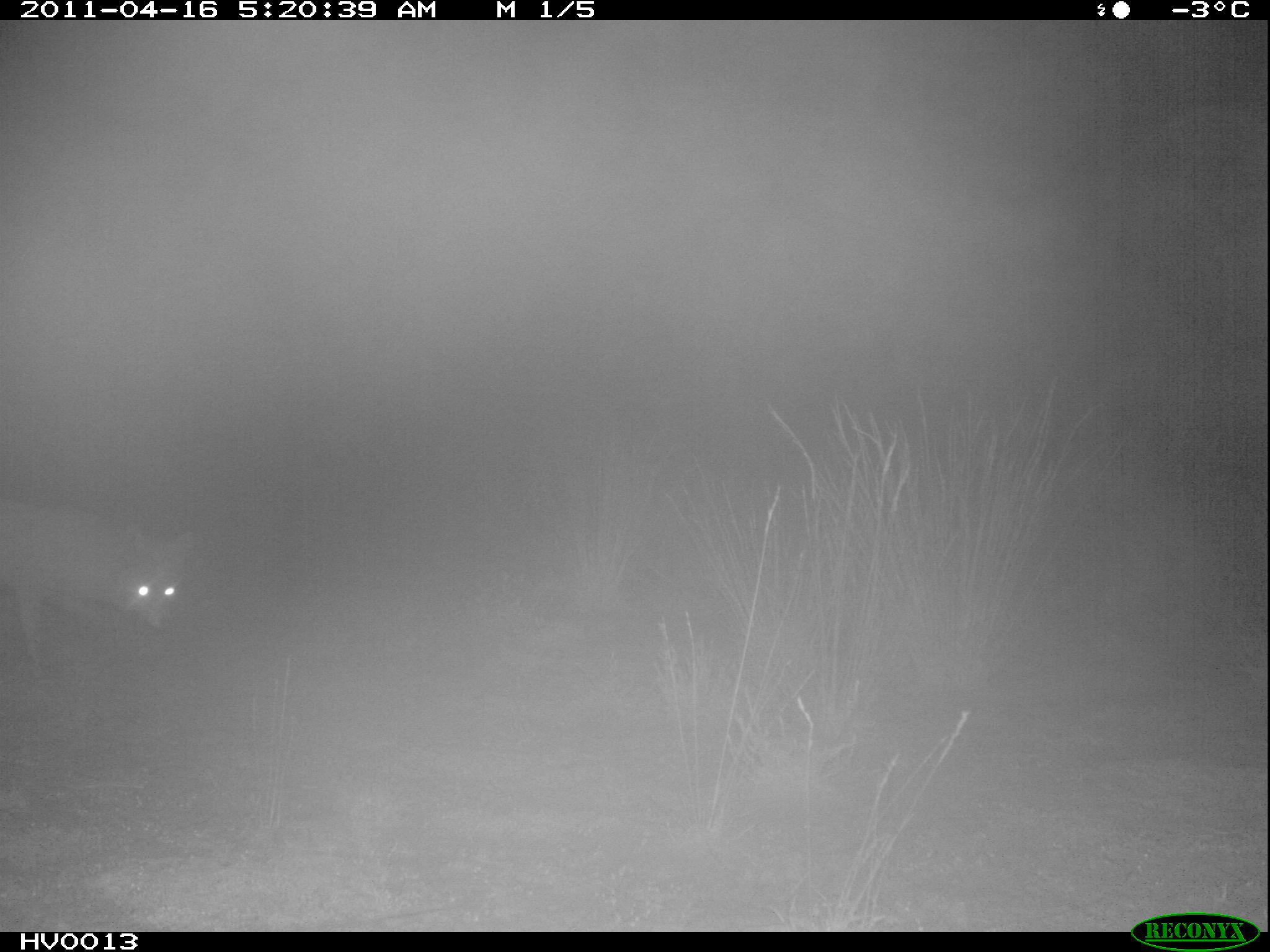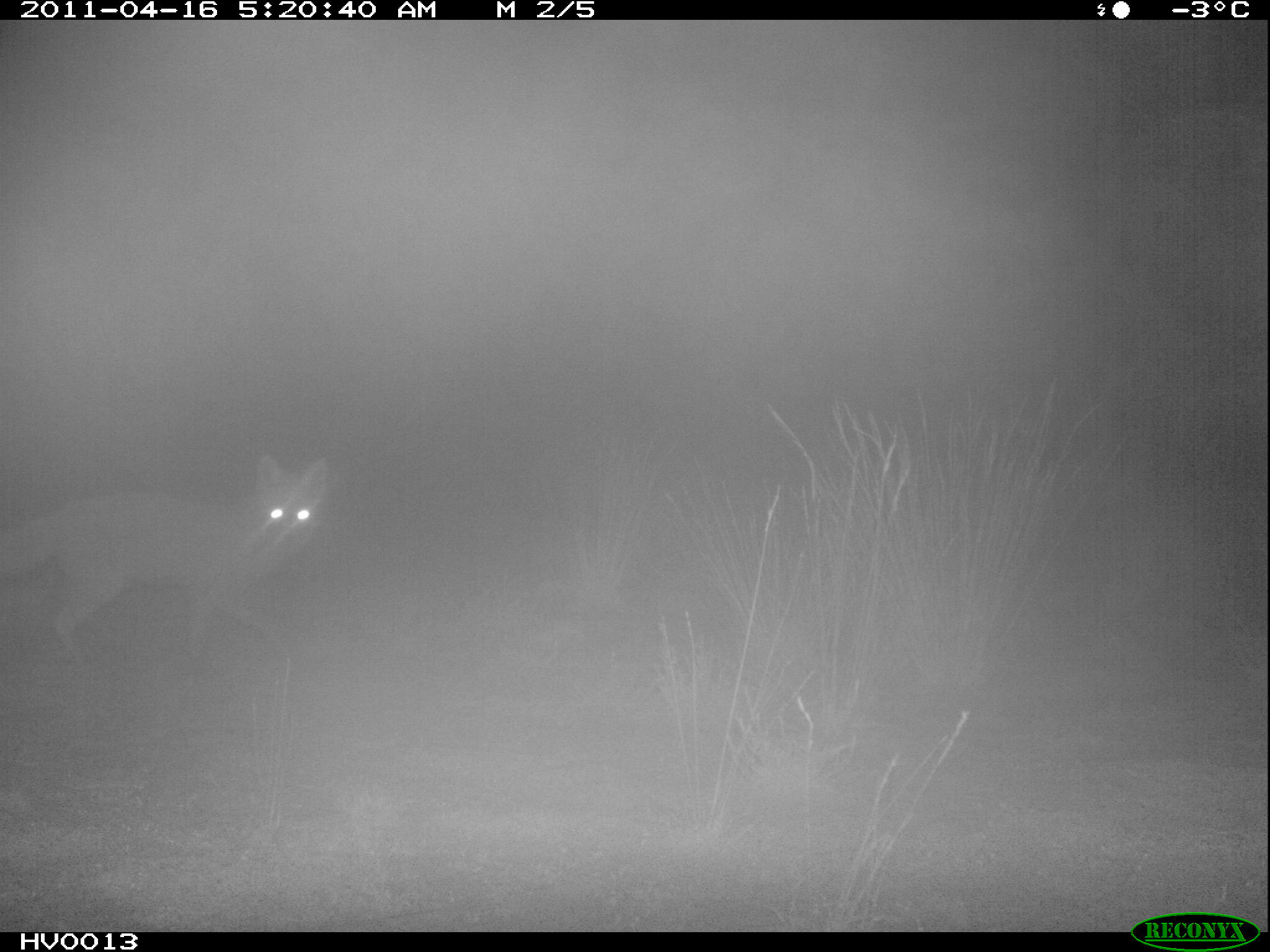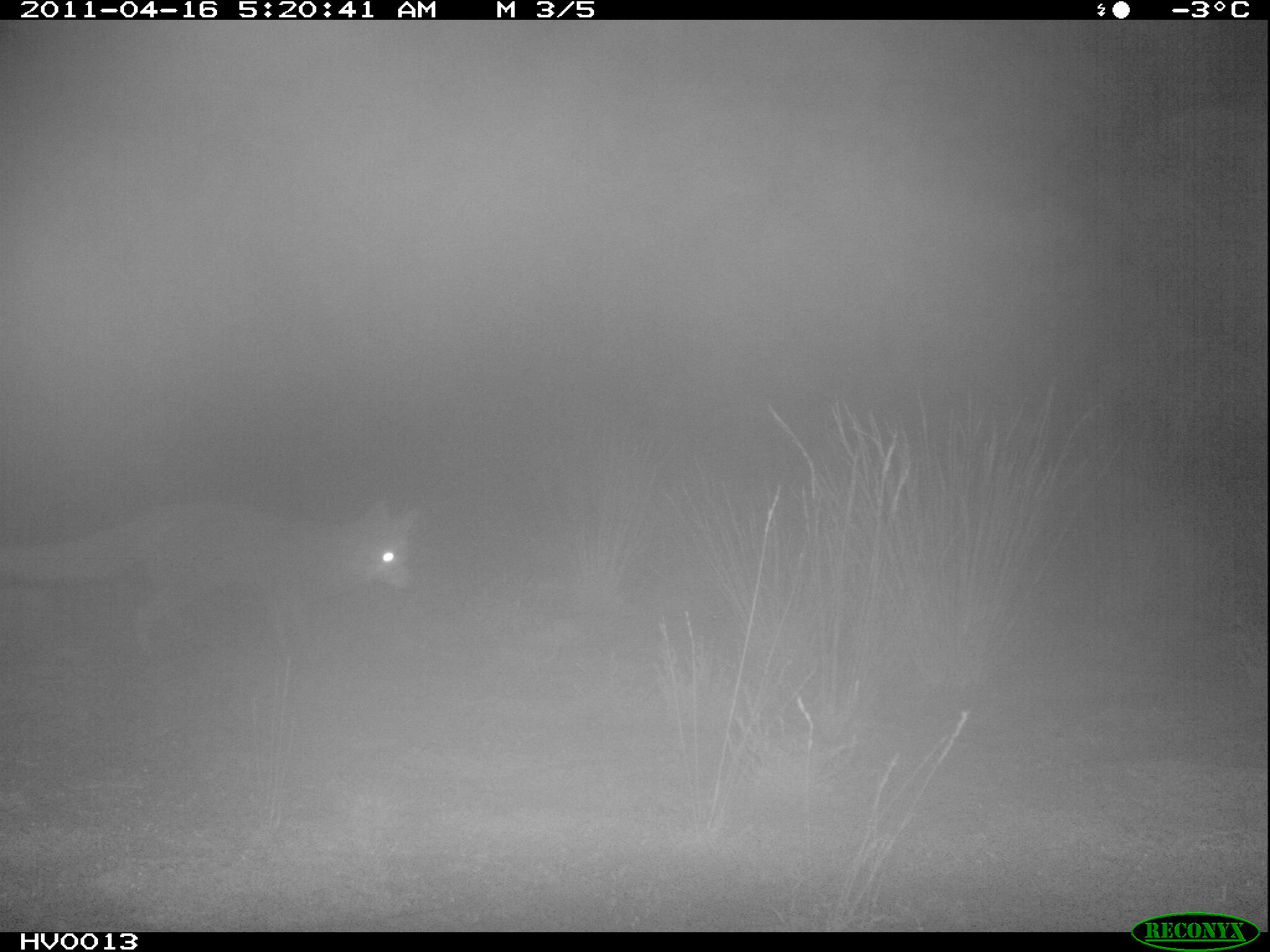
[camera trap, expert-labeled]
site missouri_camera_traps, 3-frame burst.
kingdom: Animalia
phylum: Chordata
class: Mammalia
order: Carnivora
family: Canidae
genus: Vulpes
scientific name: Vulpes vulpes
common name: red fox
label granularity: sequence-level